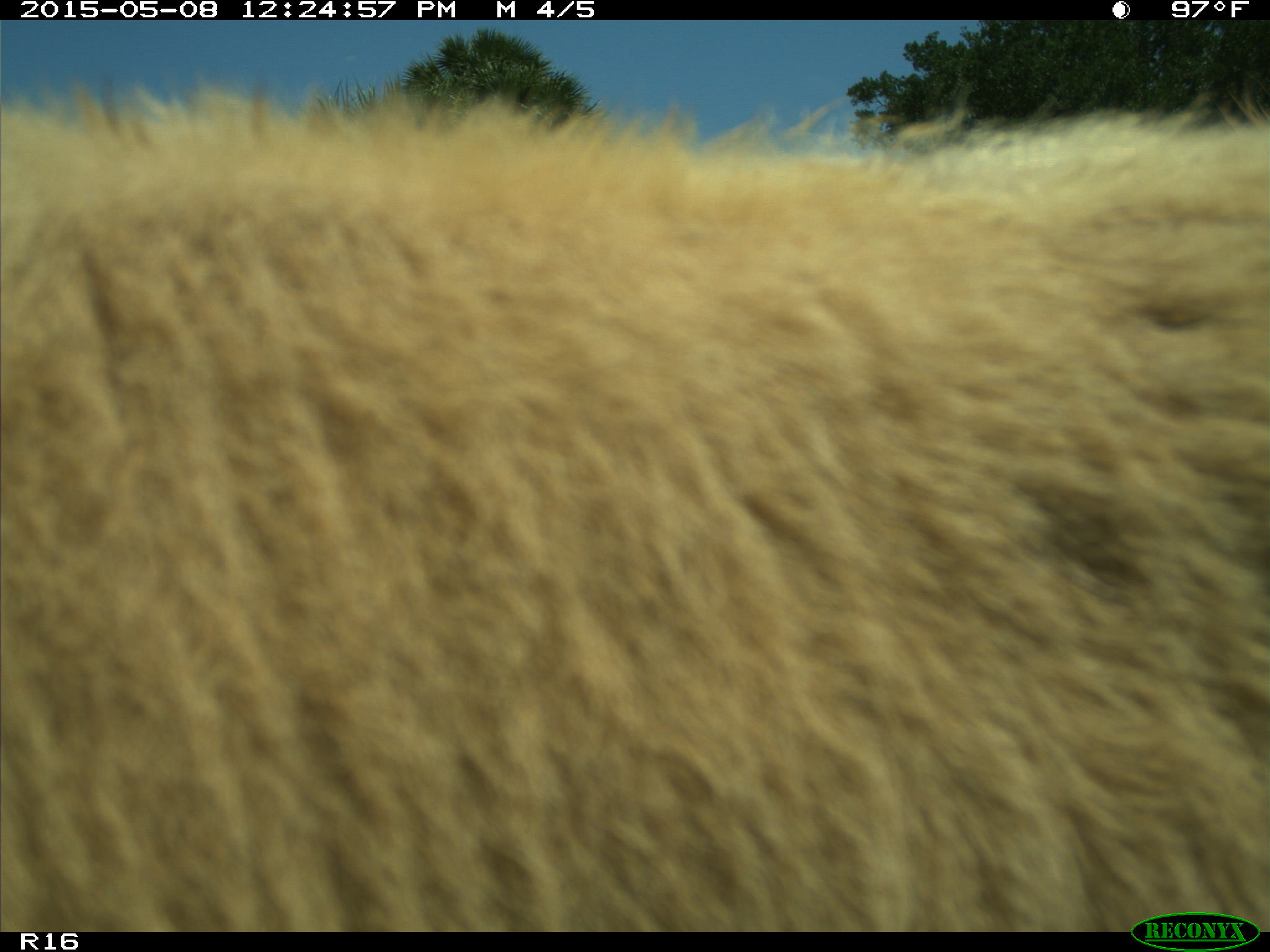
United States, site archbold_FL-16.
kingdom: Animalia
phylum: Chordata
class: Mammalia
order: Artiodactyla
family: Bovidae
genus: Bos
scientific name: Bos taurus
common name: domestic cow